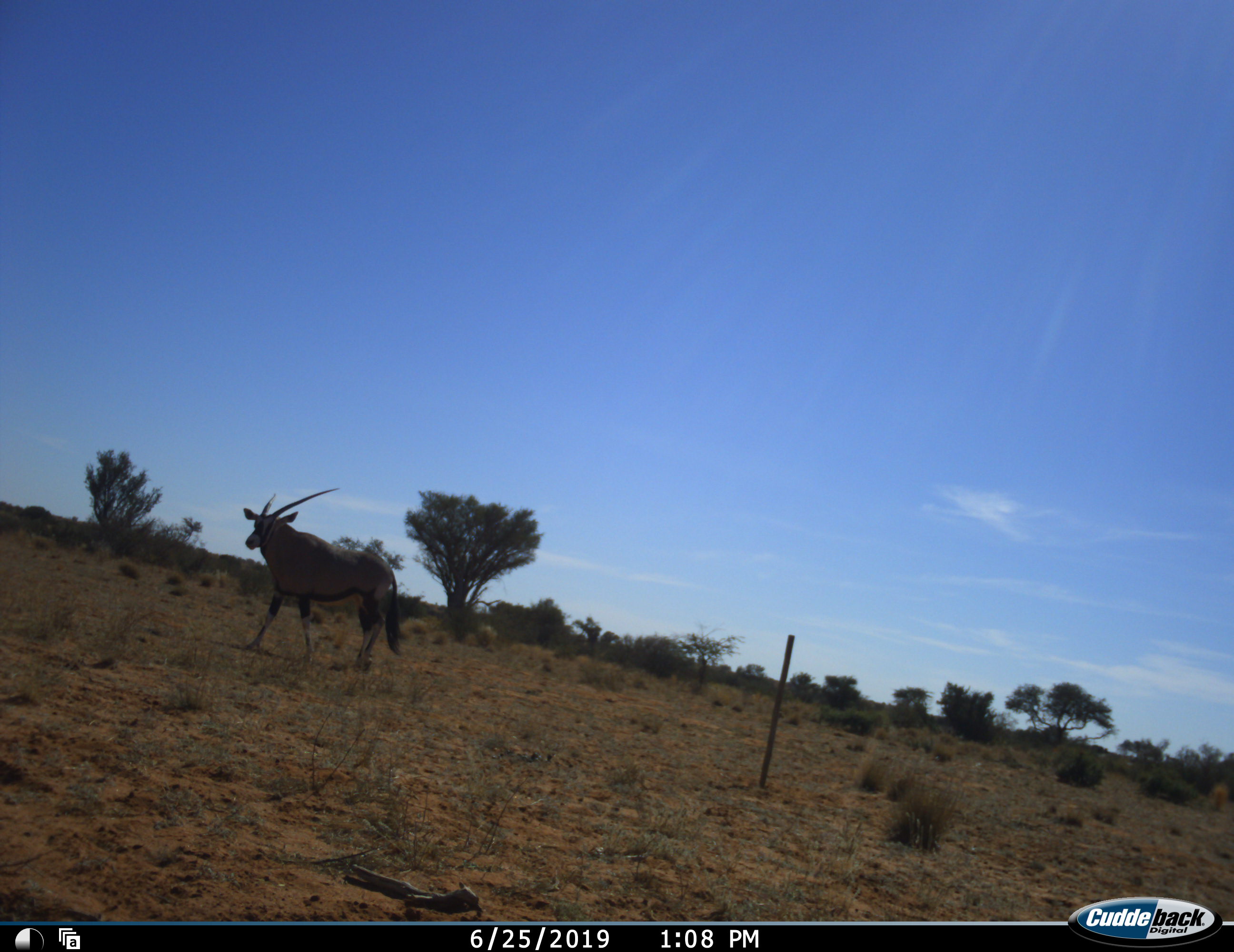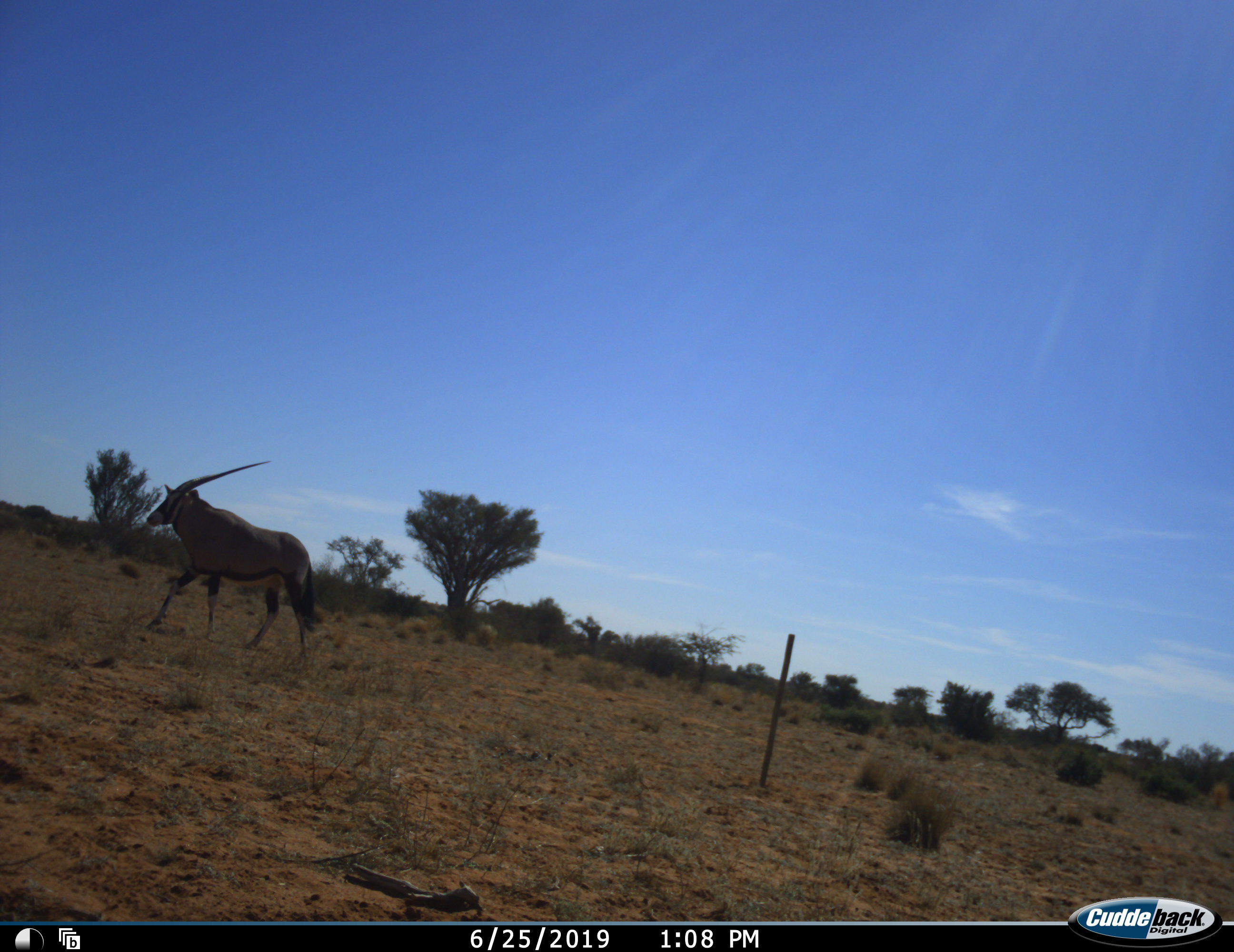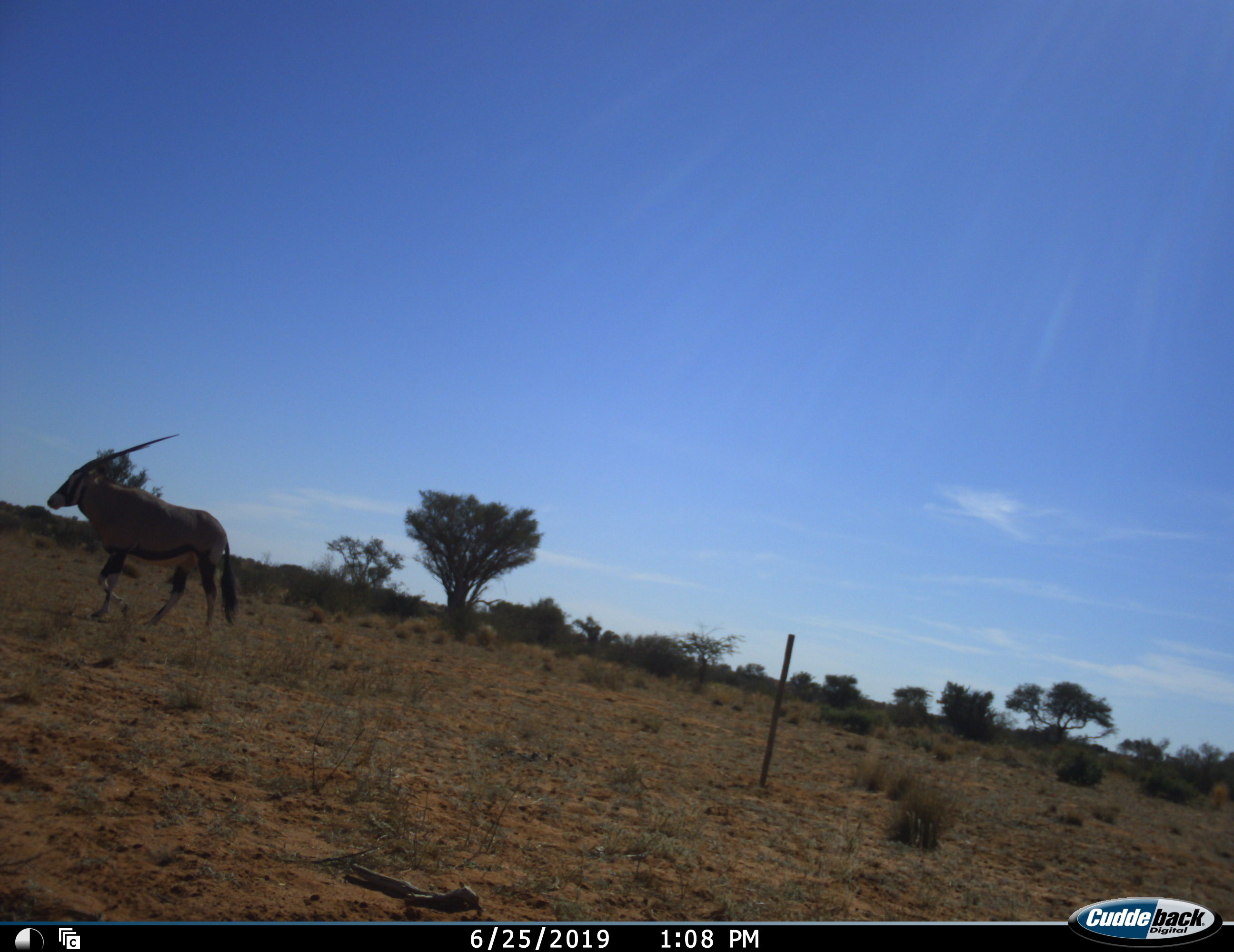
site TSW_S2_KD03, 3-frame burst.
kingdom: Animalia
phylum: Chordata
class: Mammalia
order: Artiodactyla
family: Bovidae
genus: Oryx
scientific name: Oryx gazella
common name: gemsbok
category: oryx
Oryx (gemsbok) (Oryx gazella), count 1. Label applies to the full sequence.